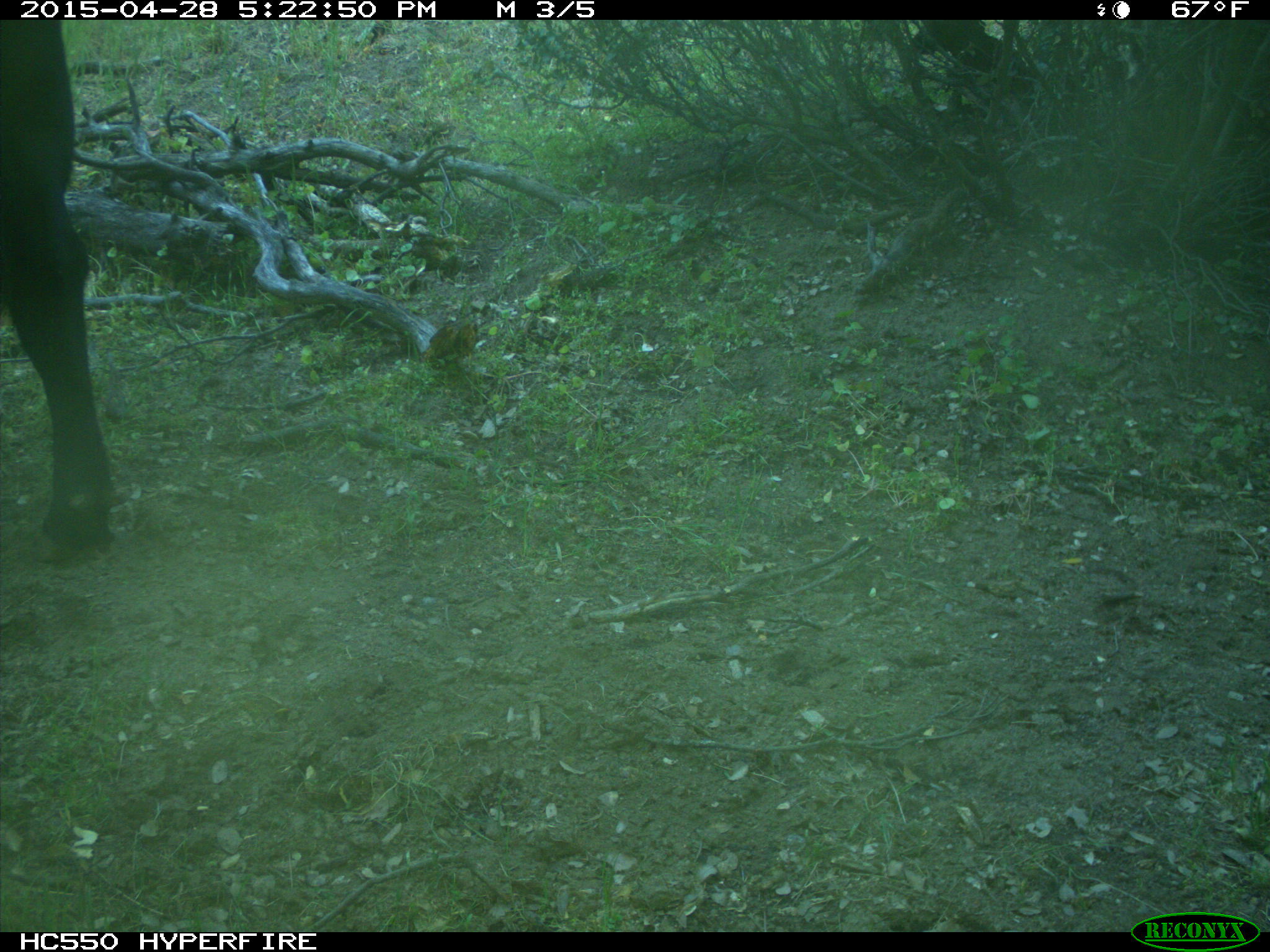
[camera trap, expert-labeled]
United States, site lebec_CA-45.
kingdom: Animalia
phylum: Chordata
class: Mammalia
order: Artiodactyla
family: Bovidae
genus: Bos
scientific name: Bos taurus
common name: domestic cow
Bos taurus (domestic cow).